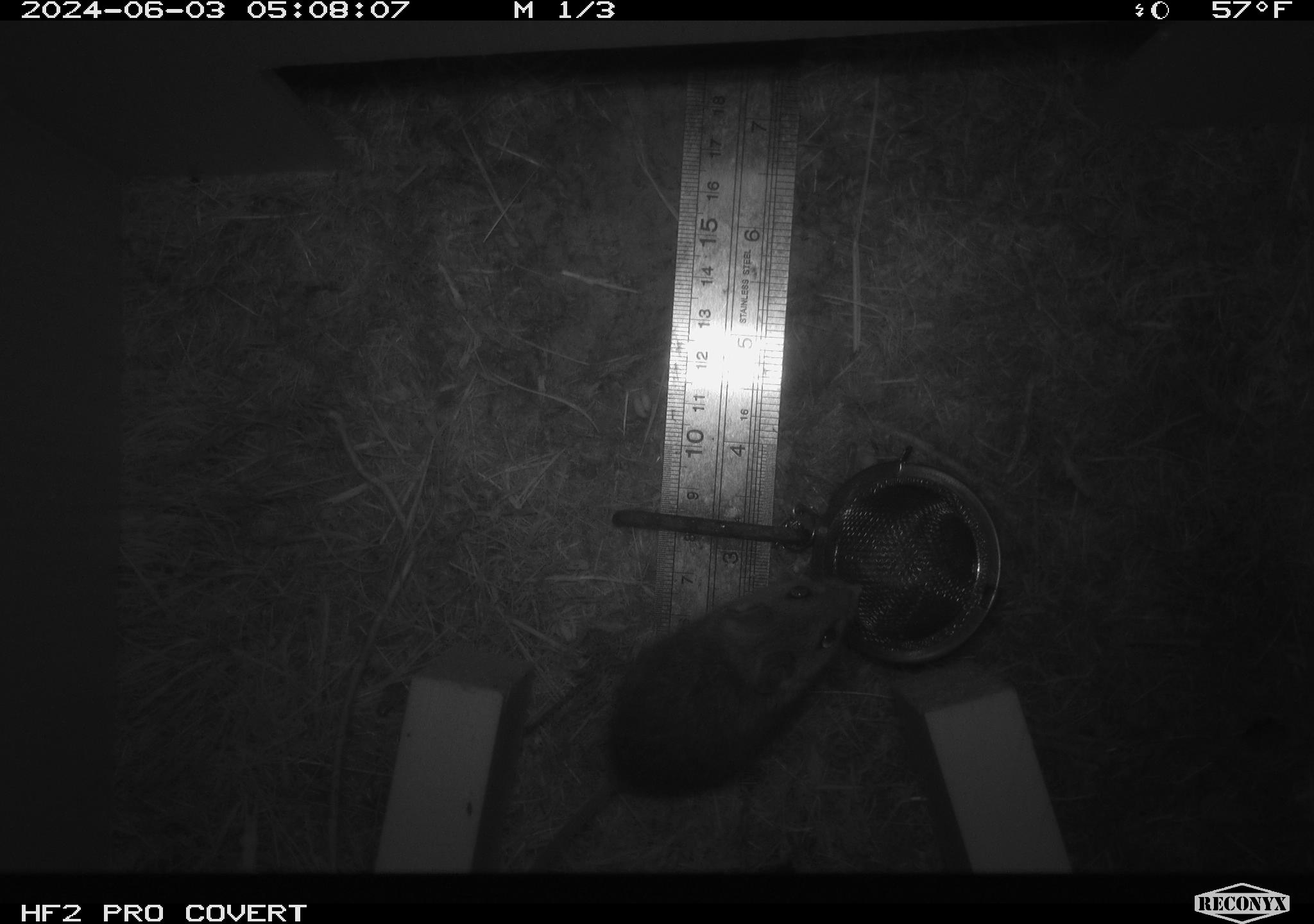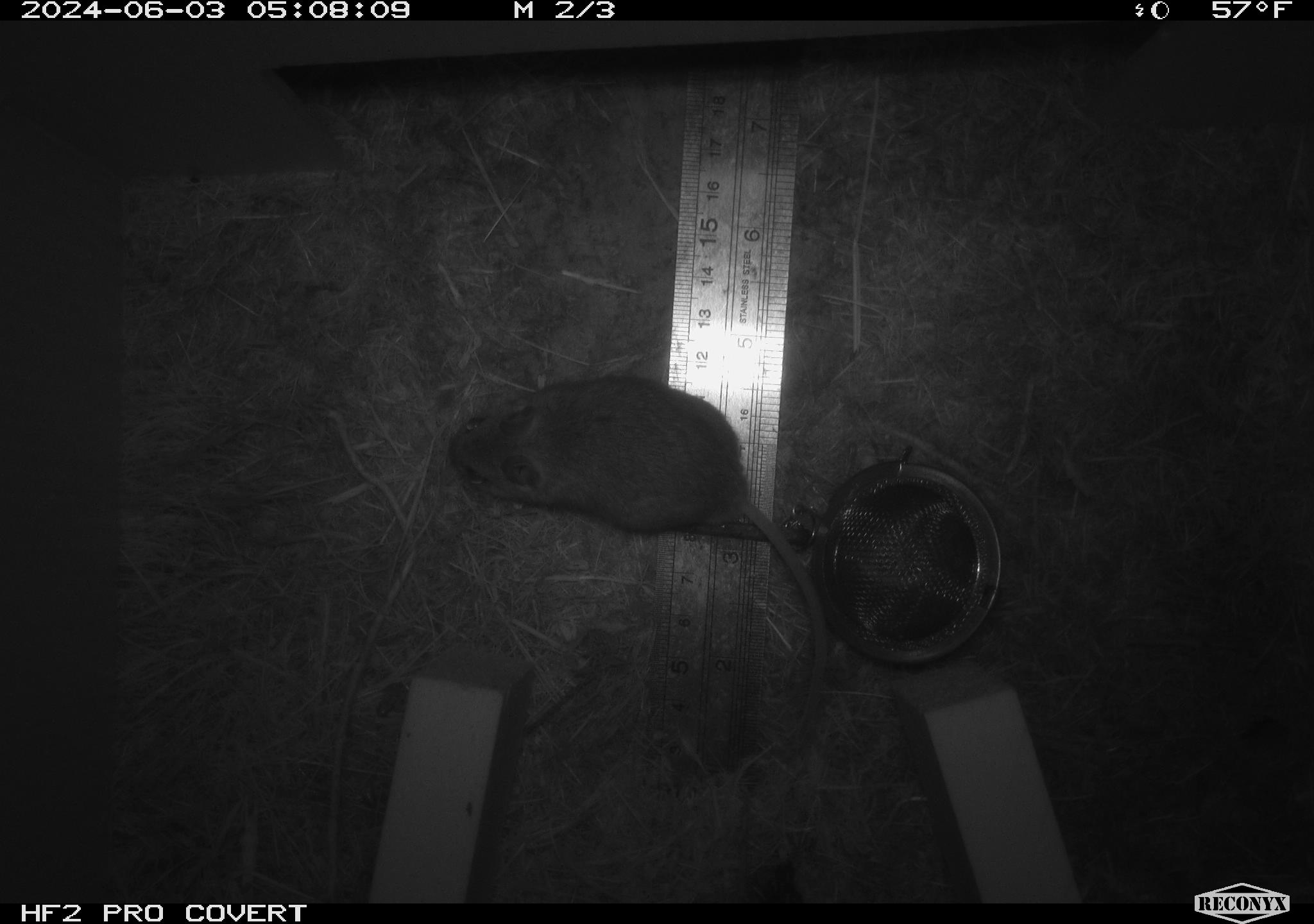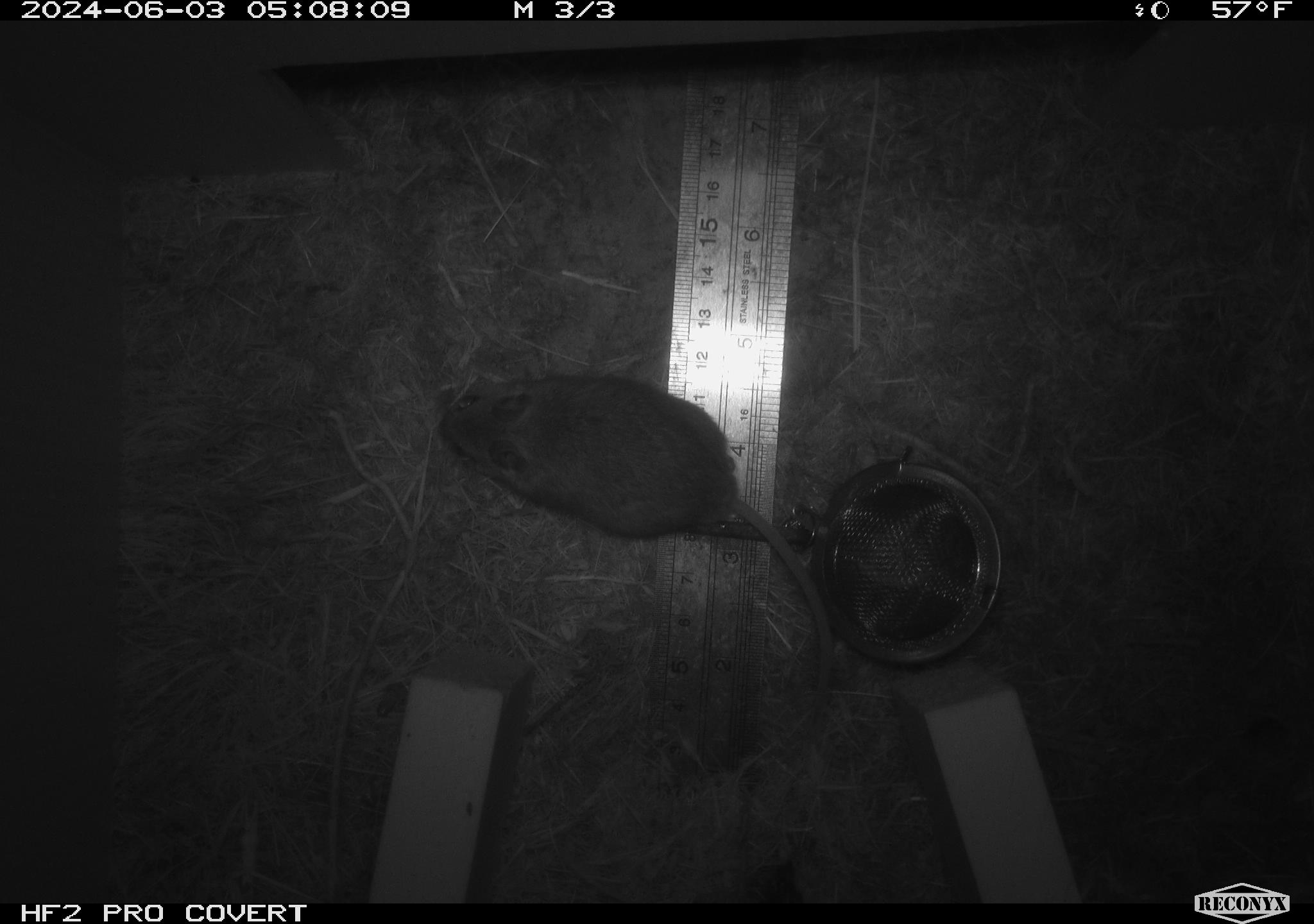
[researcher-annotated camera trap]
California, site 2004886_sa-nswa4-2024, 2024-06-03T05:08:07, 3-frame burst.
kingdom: Animalia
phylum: Chordata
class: Mammalia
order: Rodentia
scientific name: Rodentia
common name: mouse species